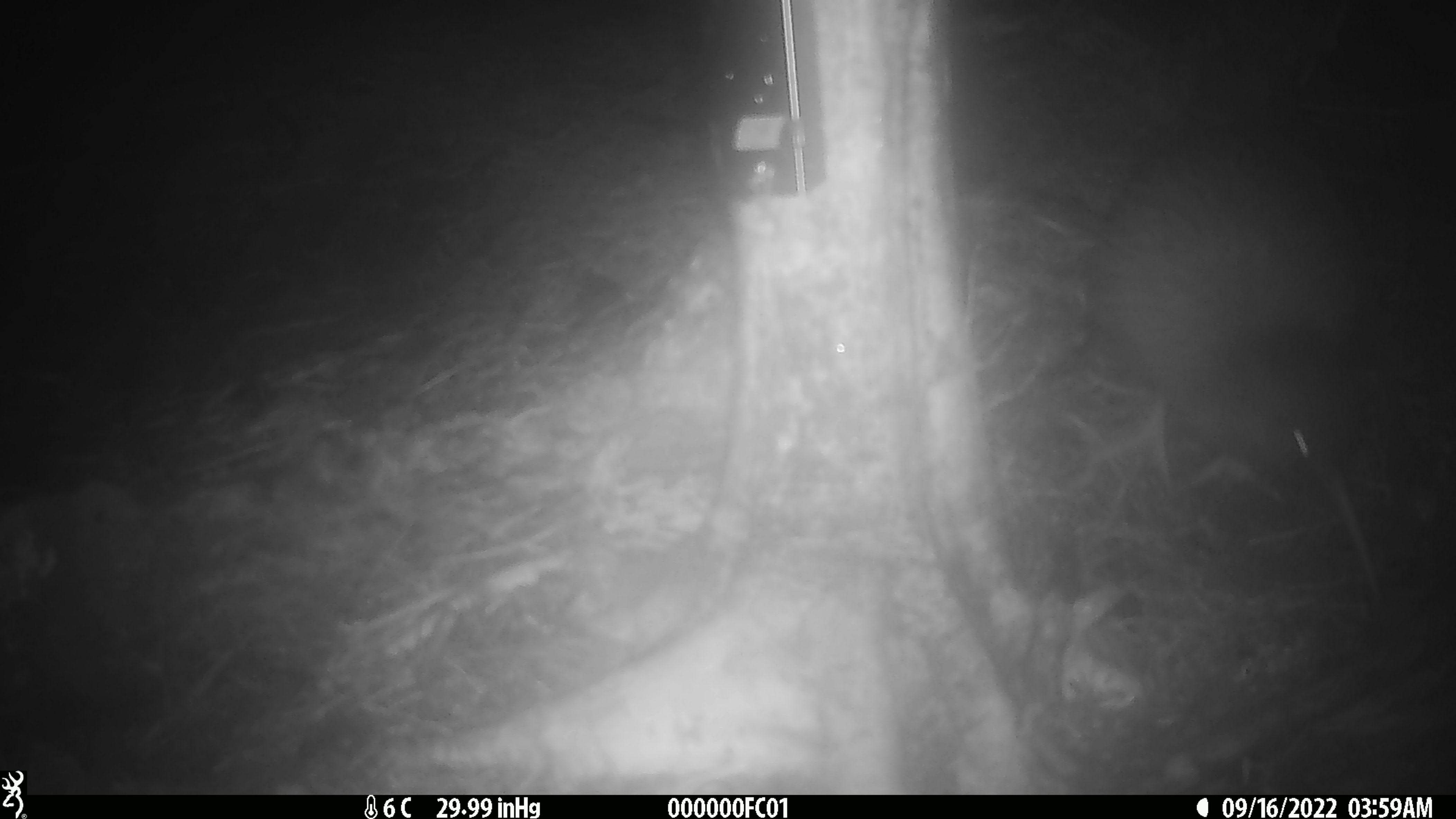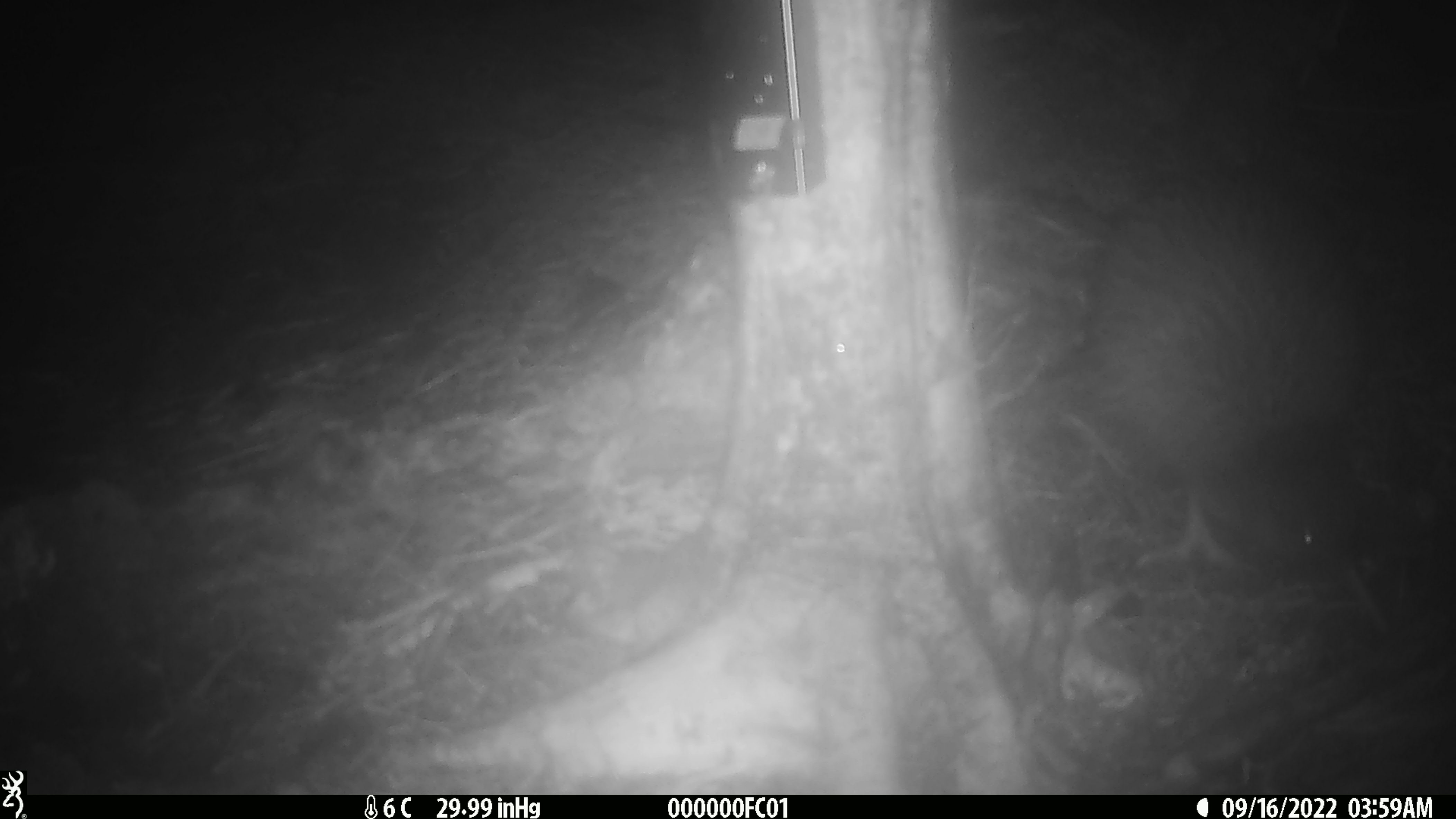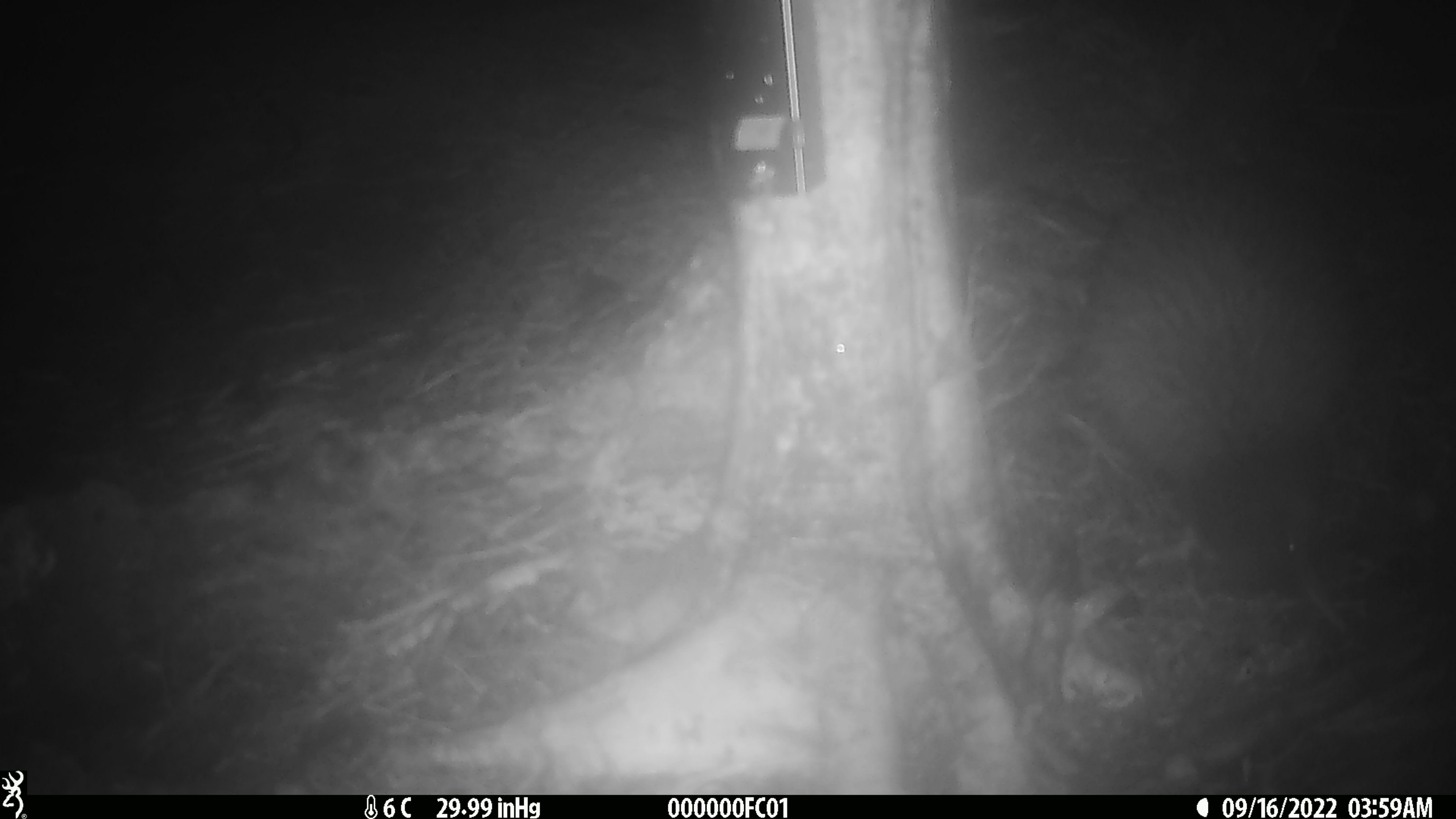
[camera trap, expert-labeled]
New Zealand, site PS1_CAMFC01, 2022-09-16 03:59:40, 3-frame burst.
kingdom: Animalia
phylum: Chordata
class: Aves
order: Apterygiformes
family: Apterygidae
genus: Apteryx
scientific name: Apteryx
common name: kiwi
Kiwi (Apteryx).